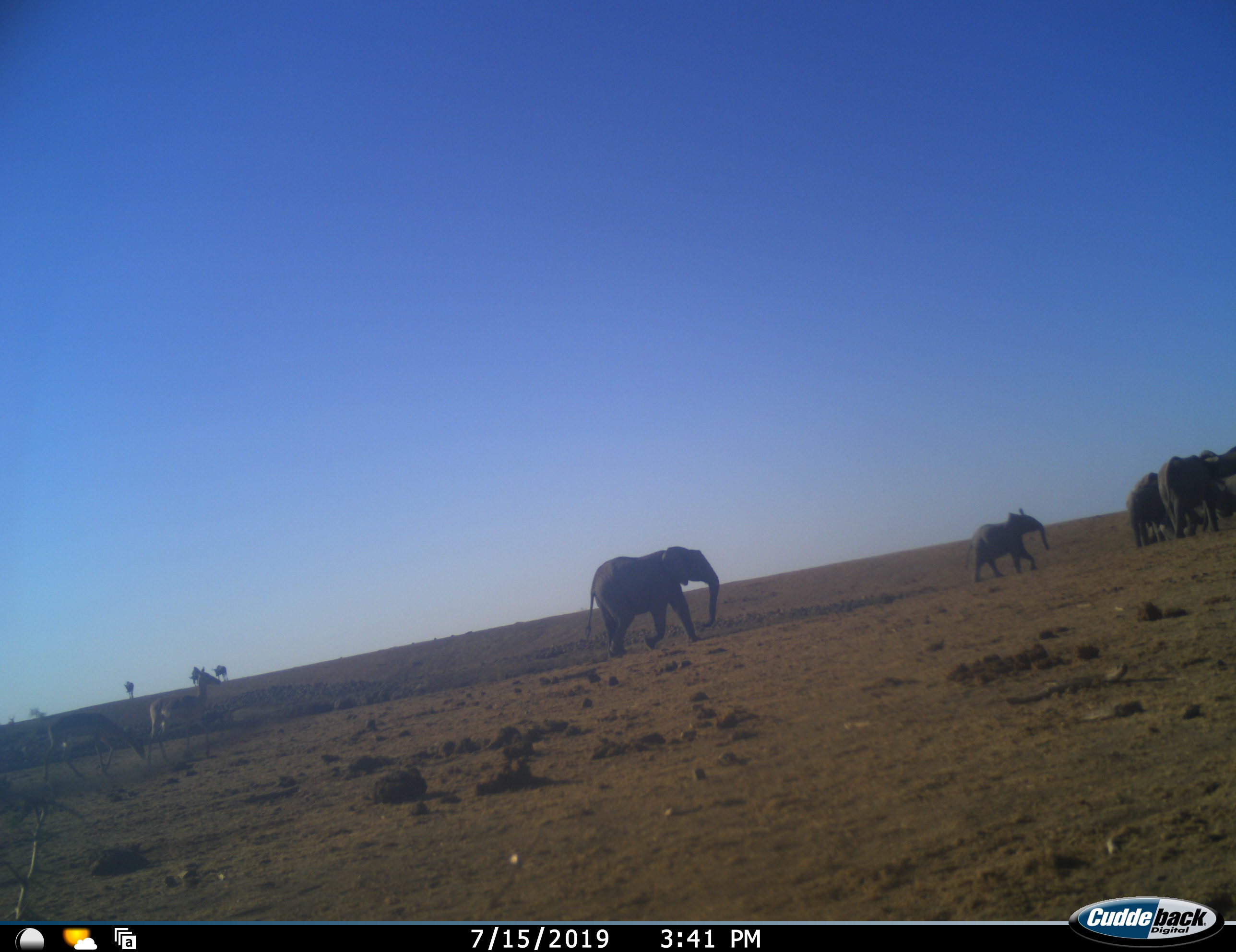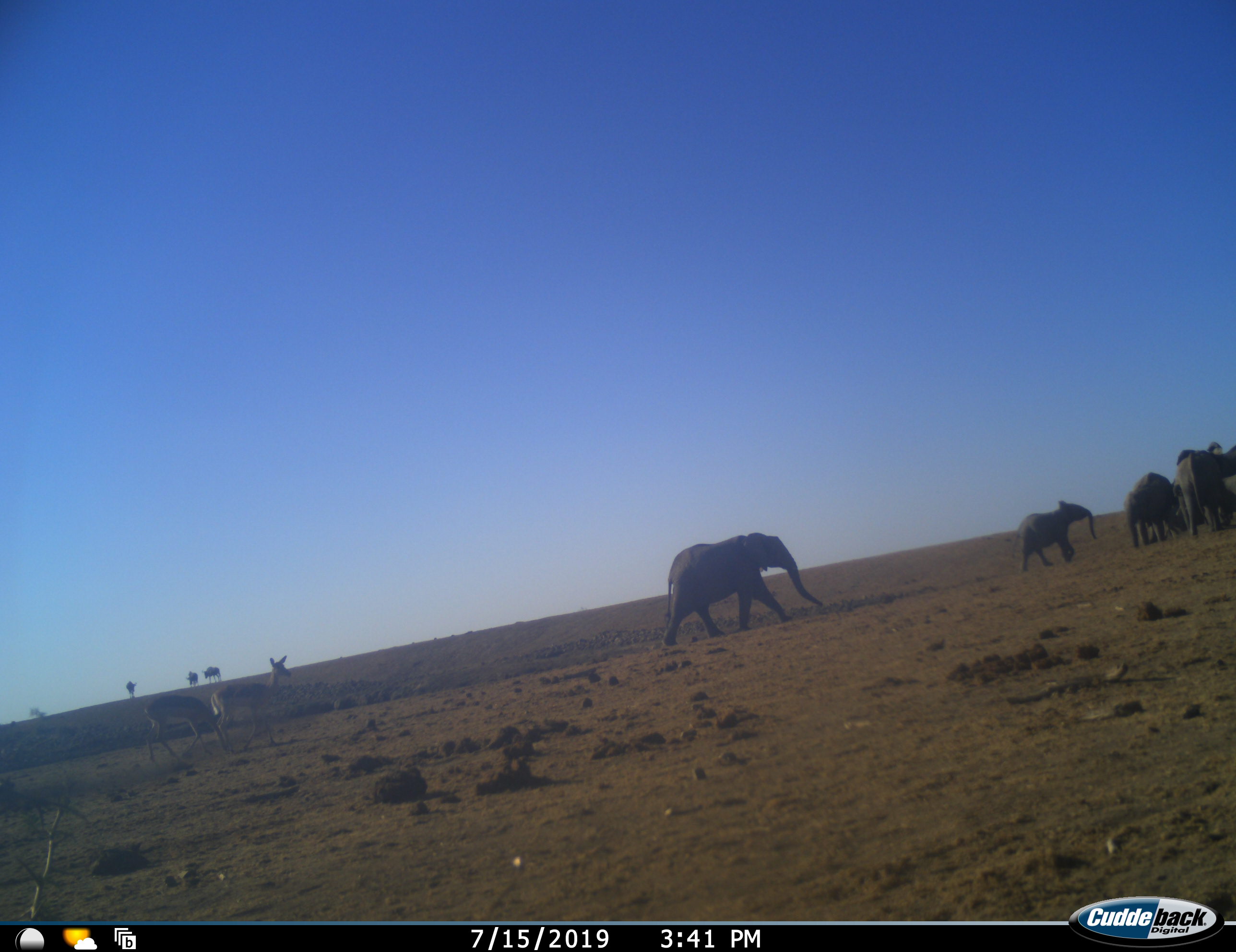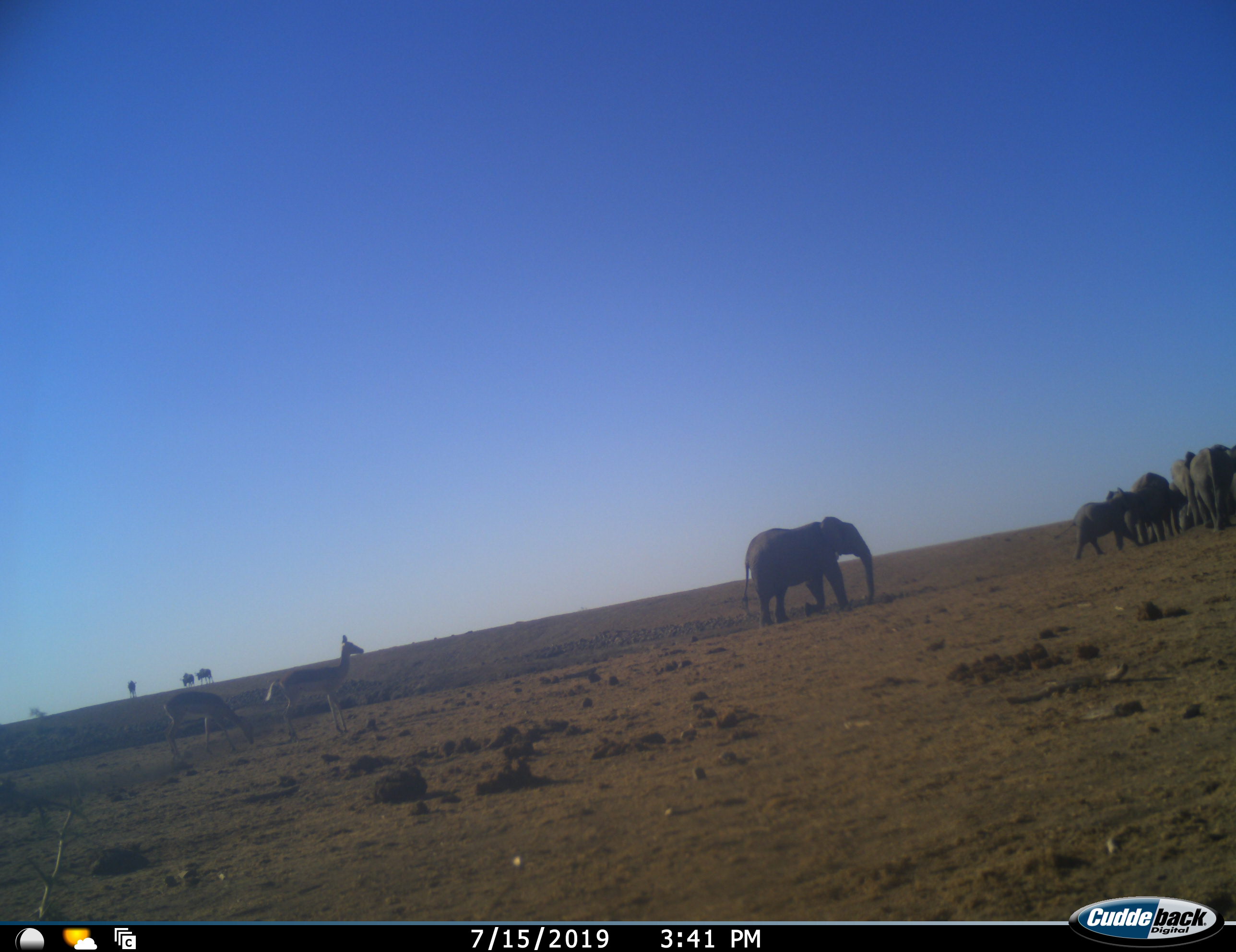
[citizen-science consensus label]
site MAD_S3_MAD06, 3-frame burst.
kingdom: Animalia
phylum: Chordata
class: Mammalia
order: Proboscidea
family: Elephantidae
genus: Loxodonta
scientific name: Loxodonta africana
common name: african bush elephant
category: elephant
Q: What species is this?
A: Elephant (african bush elephant) (Loxodonta africana).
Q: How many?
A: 6.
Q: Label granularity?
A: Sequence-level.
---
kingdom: Animalia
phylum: Chordata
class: Mammalia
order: Artiodactyla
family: Bovidae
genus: Aepyceros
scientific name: Aepyceros melampus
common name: impala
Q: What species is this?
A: Impala (Aepyceros melampus).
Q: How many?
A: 2.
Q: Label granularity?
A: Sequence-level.